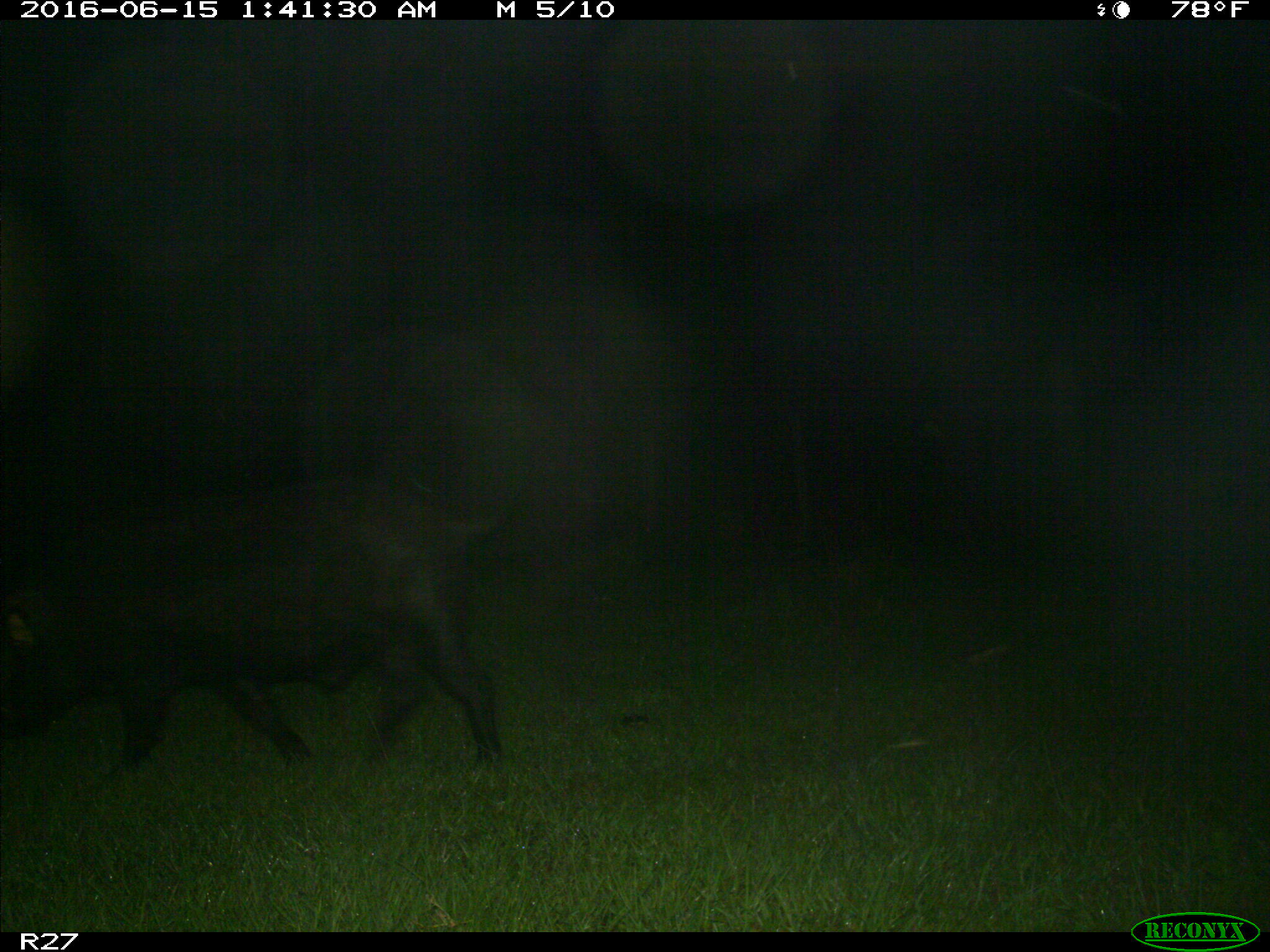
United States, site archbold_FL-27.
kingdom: Animalia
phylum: Chordata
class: Mammalia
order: Artiodactyla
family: Suidae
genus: Sus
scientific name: Sus scrofa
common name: wild boar